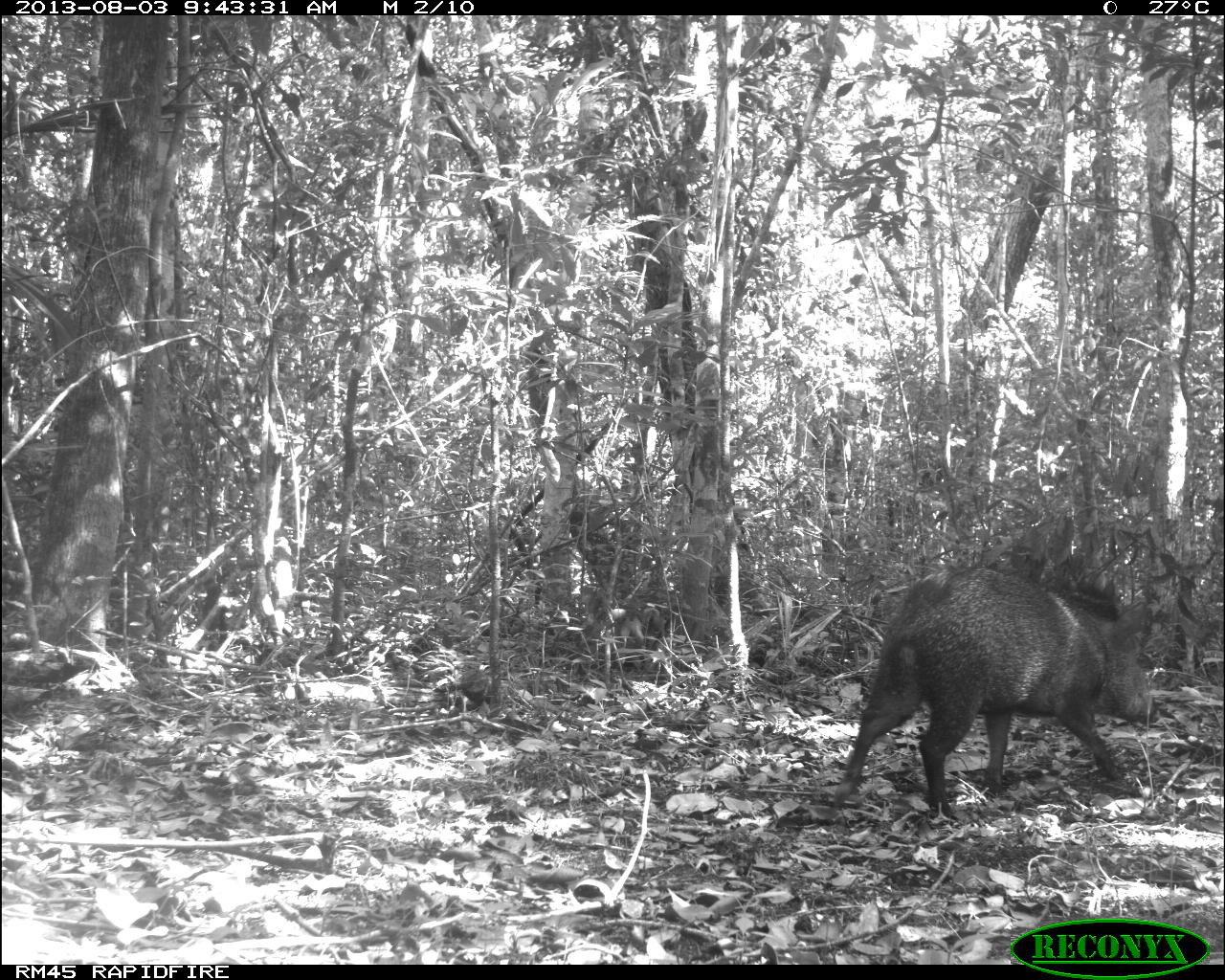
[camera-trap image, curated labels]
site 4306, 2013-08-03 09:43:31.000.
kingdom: Animalia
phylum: Chordata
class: Mammalia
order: Artiodactyla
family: Tayassuidae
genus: Pecari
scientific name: Pecari tajacu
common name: collared peccary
Pecari tajacu (collared peccary), count 1.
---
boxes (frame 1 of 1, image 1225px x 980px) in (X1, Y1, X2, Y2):
pecari tajacu: (832, 564, 1160, 815)